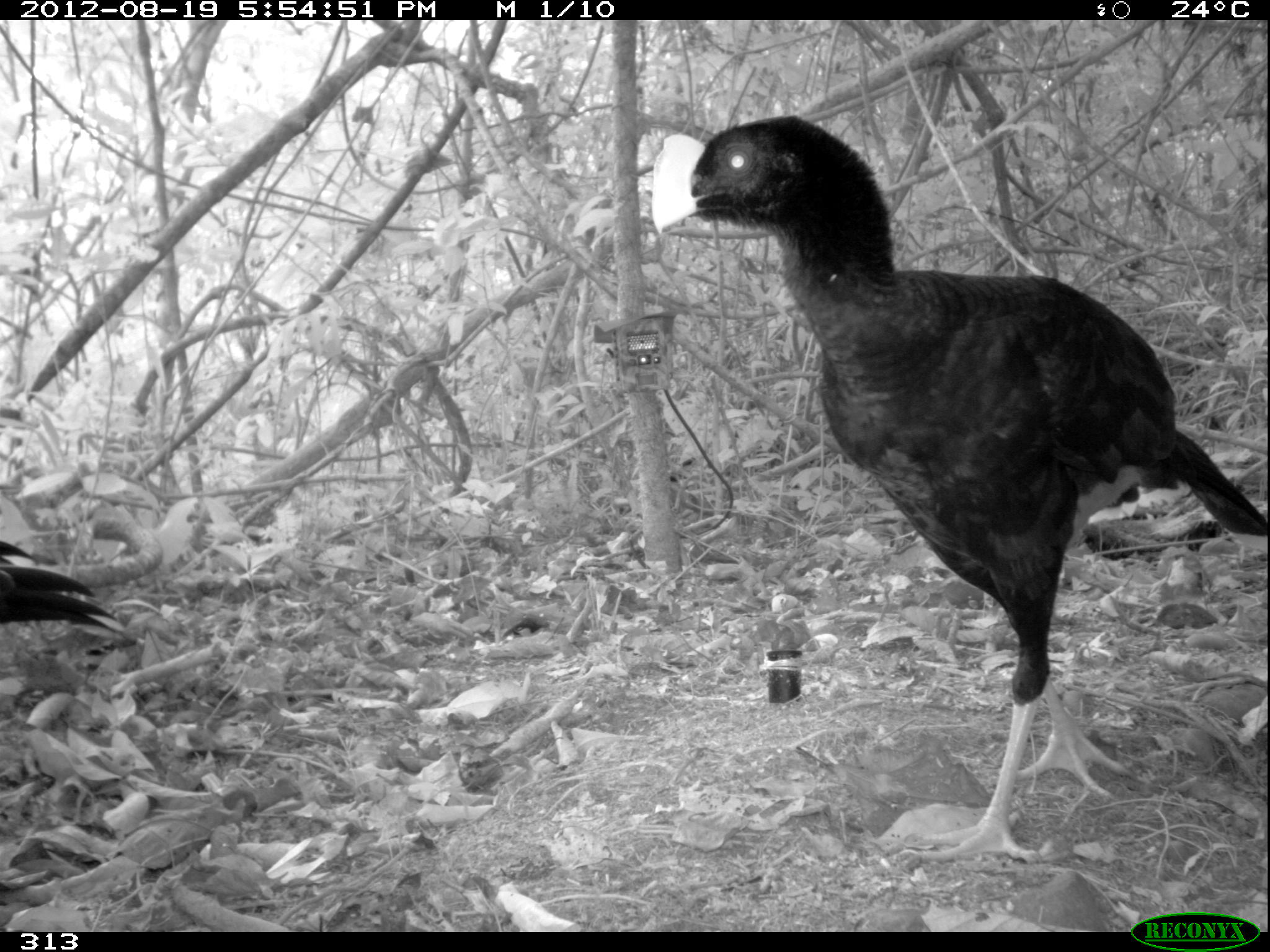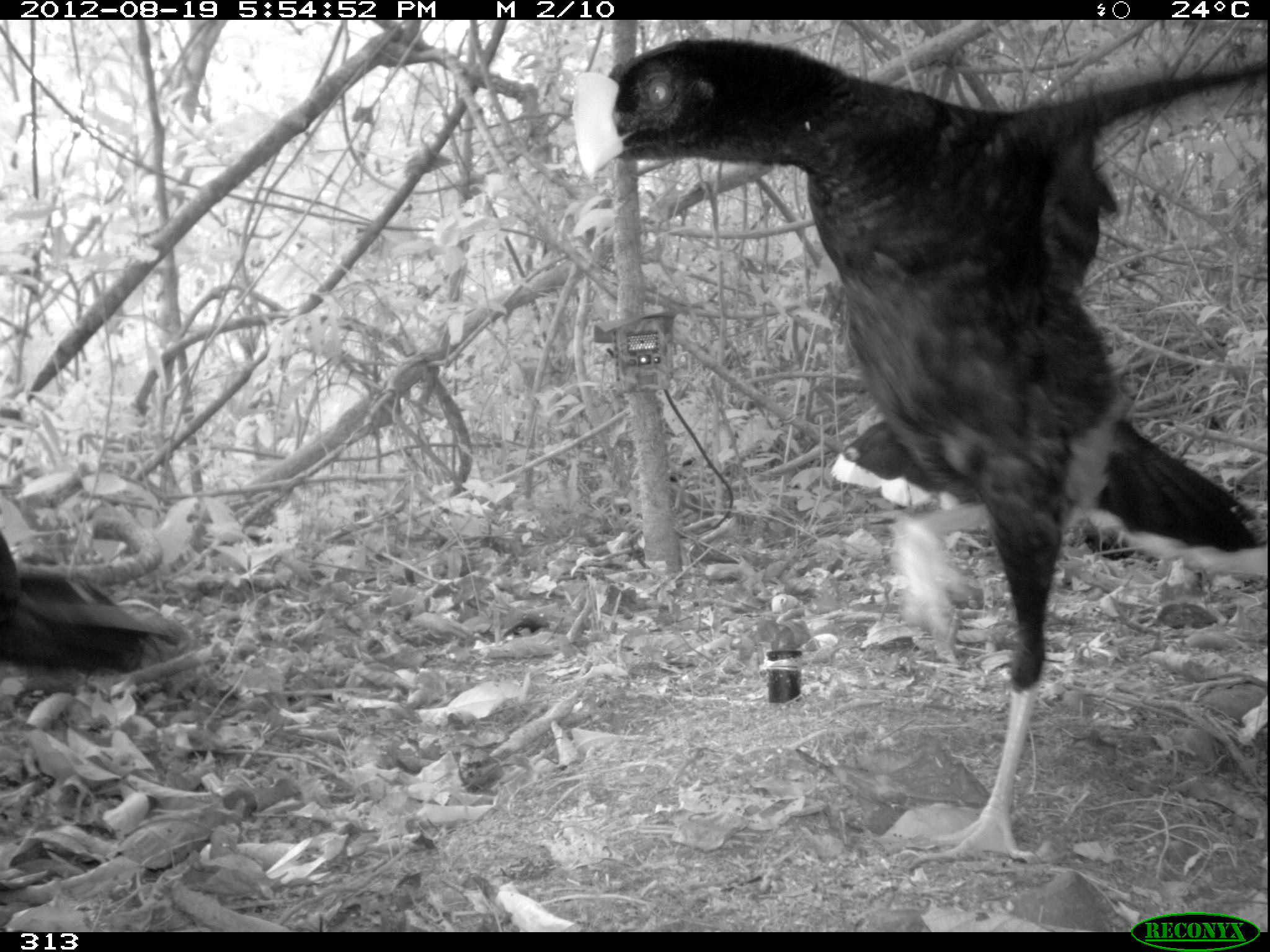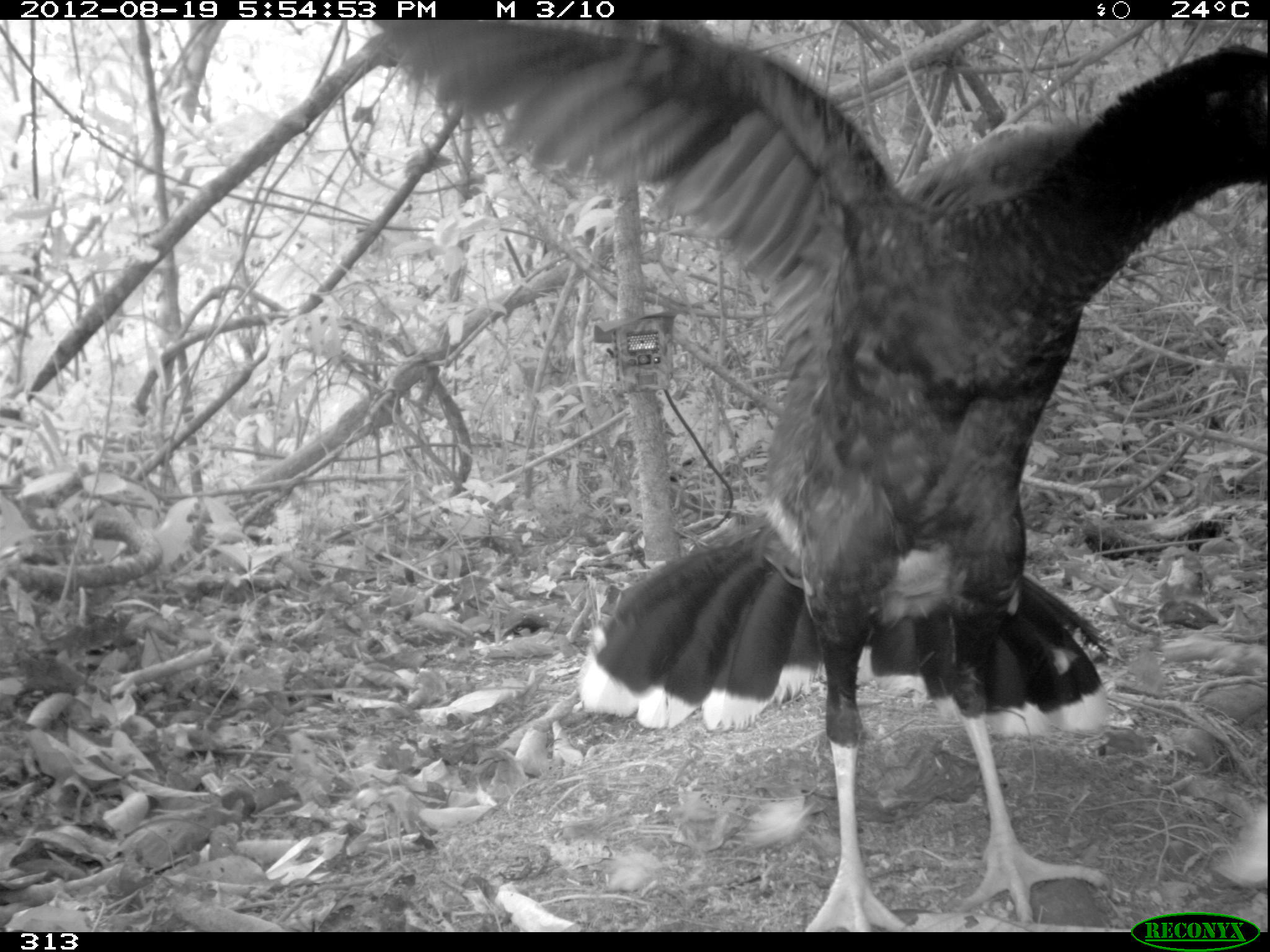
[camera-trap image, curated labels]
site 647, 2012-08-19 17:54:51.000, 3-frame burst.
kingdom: Animalia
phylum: Chordata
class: Aves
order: Galliformes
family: Cracidae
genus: Mitu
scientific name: Mitu tuberosum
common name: razor-billed curassow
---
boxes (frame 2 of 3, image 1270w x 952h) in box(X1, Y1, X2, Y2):
mitu tuberosum: box(571, 35, 1267, 859); box(0, 534, 184, 682)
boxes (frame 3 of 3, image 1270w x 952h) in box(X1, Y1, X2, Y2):
mitu tuberosum: box(361, 20, 1266, 930)